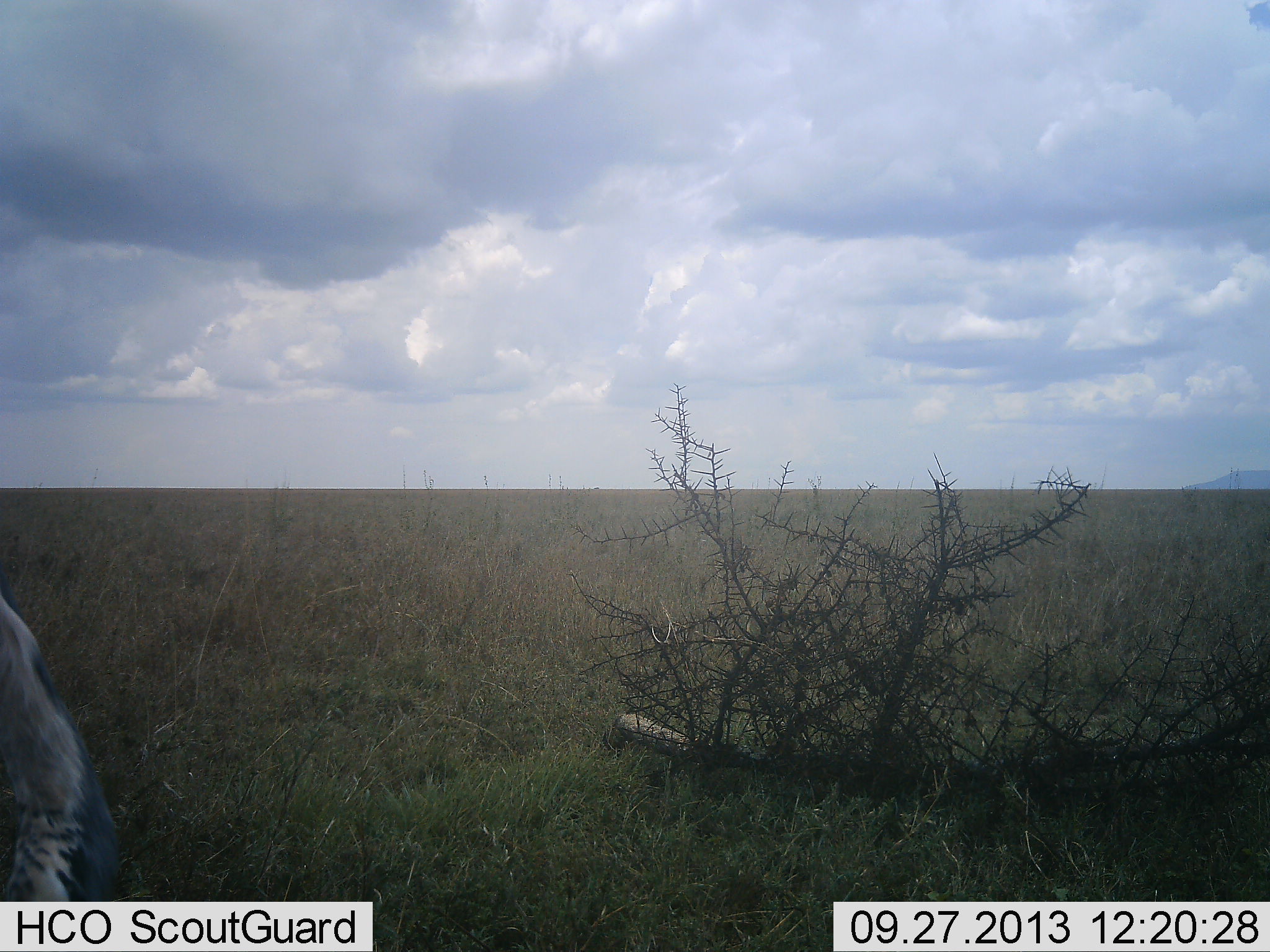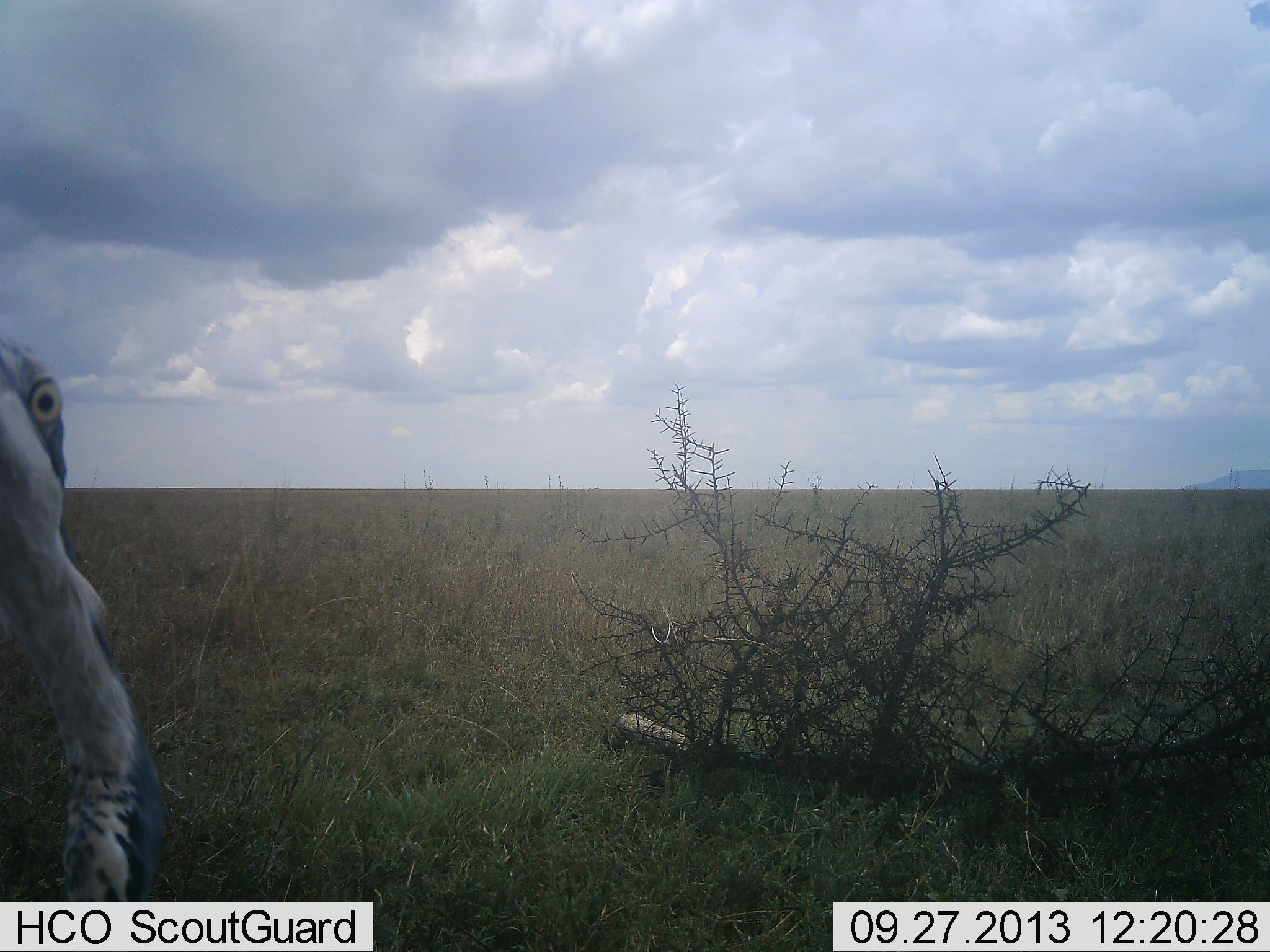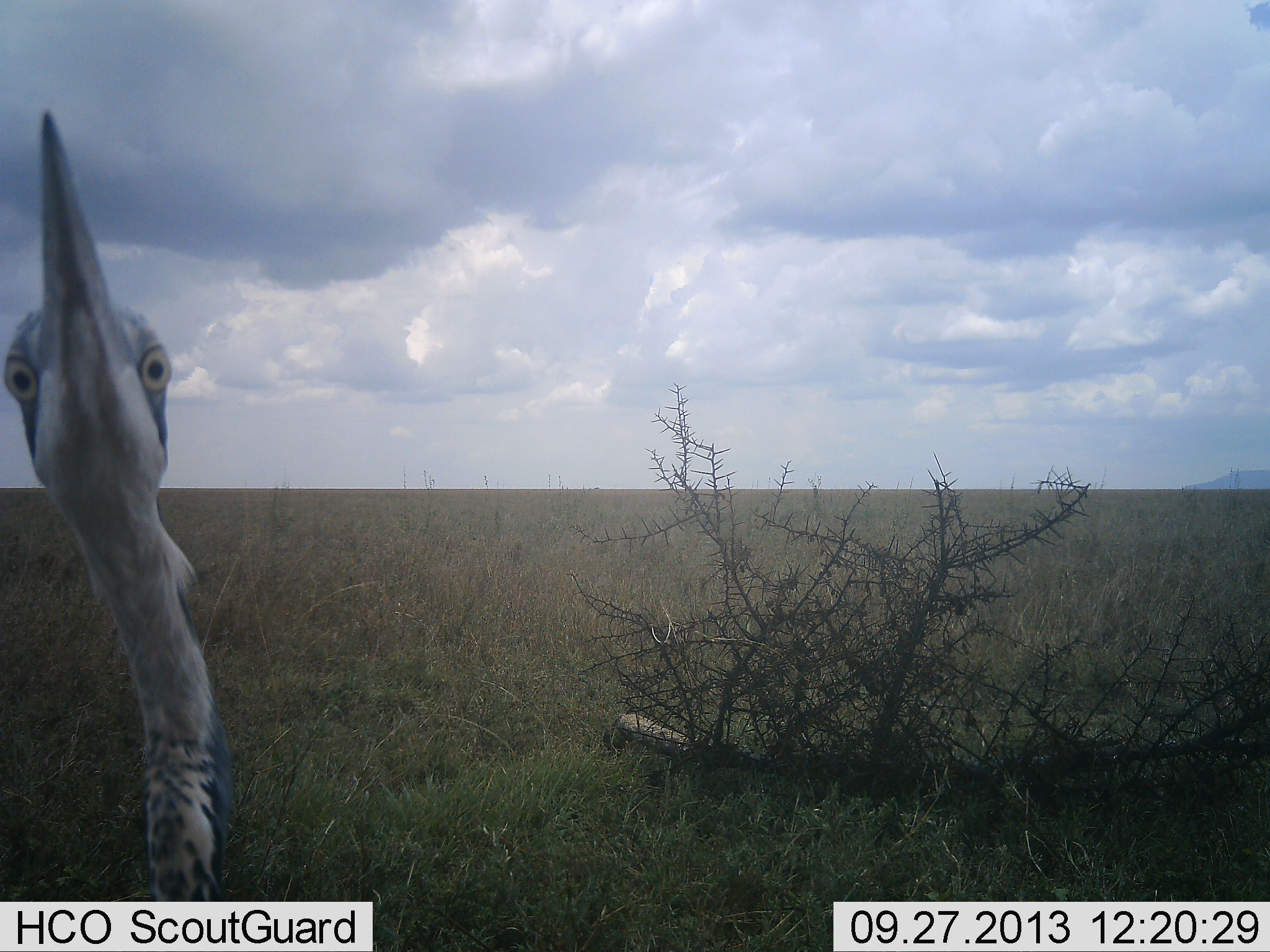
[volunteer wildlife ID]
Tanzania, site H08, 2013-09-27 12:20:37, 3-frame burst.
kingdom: Animalia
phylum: Chordata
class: Aves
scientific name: Aves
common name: bird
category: otherbird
Otherbird (bird) (Aves), count 1. Behavior (volunteer vote fractions): standing 70%, resting 0%, moving 10%, interacting 20%. Young present (vote fraction): 0%. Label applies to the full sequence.